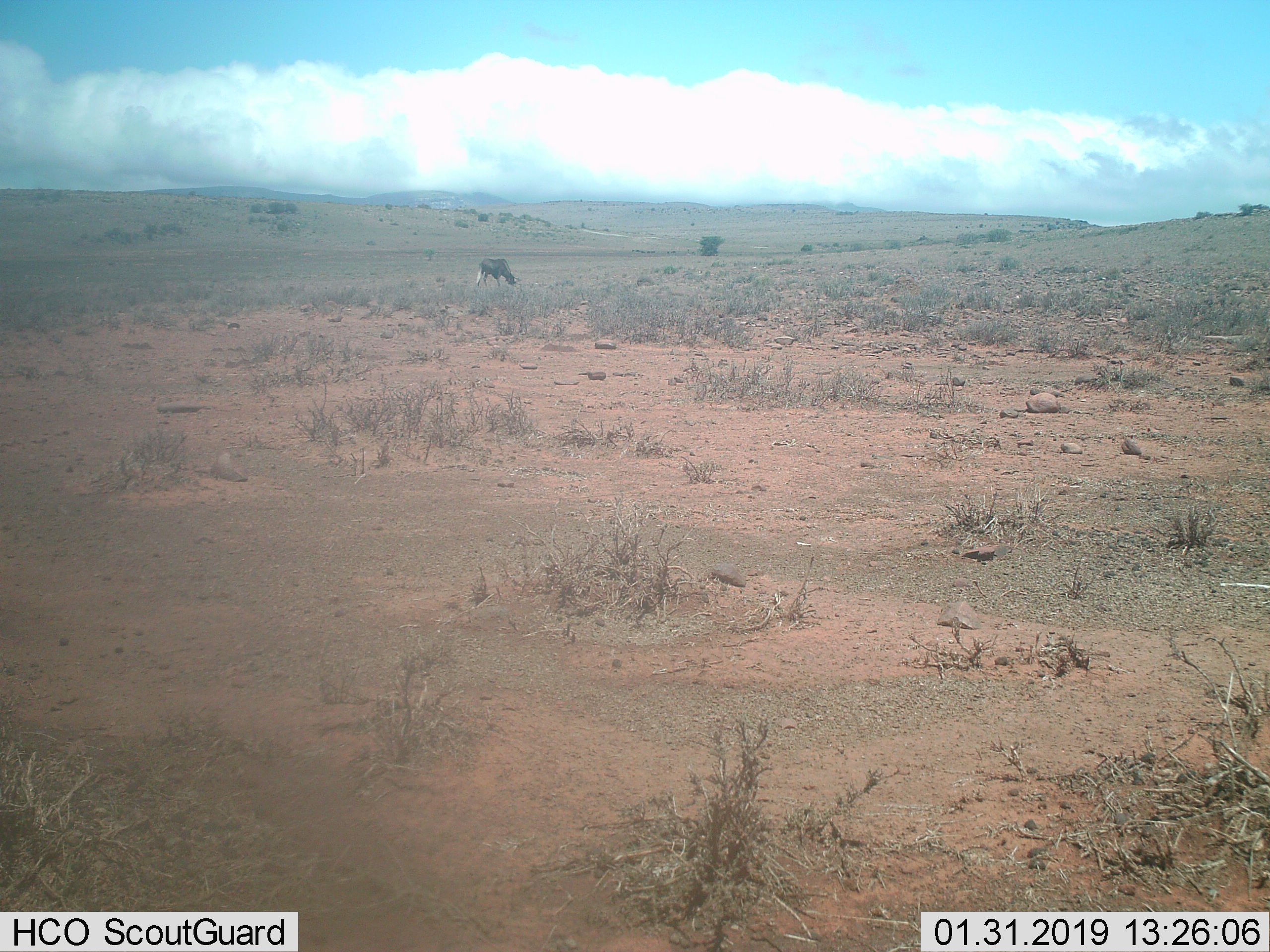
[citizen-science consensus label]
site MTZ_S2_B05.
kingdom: Animalia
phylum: Chordata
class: Mammalia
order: Artiodactyla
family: Bovidae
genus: Connochaetes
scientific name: Connochaetes gnou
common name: black wildebeest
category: wildebeestblack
Wildebeestblack (black wildebeest) (Connochaetes gnou), count 1. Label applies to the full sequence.